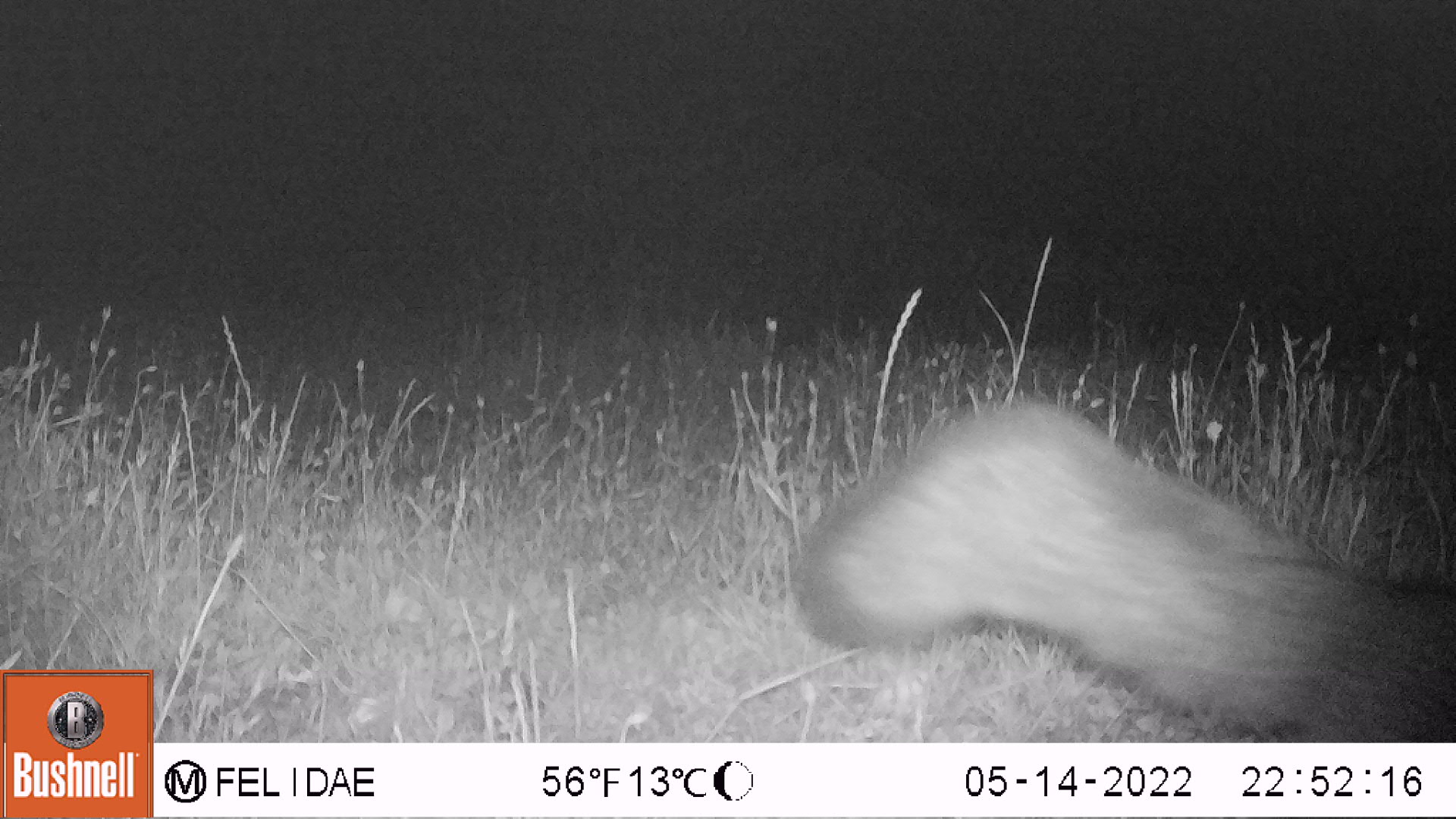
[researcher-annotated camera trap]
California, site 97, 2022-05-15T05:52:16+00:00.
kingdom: Animalia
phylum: Chordata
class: Mammalia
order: Carnivora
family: Canidae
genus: Urocyon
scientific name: Urocyon cinereoargenteus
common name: gray fox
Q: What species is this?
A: Gray fox (Urocyon cinereoargenteus).